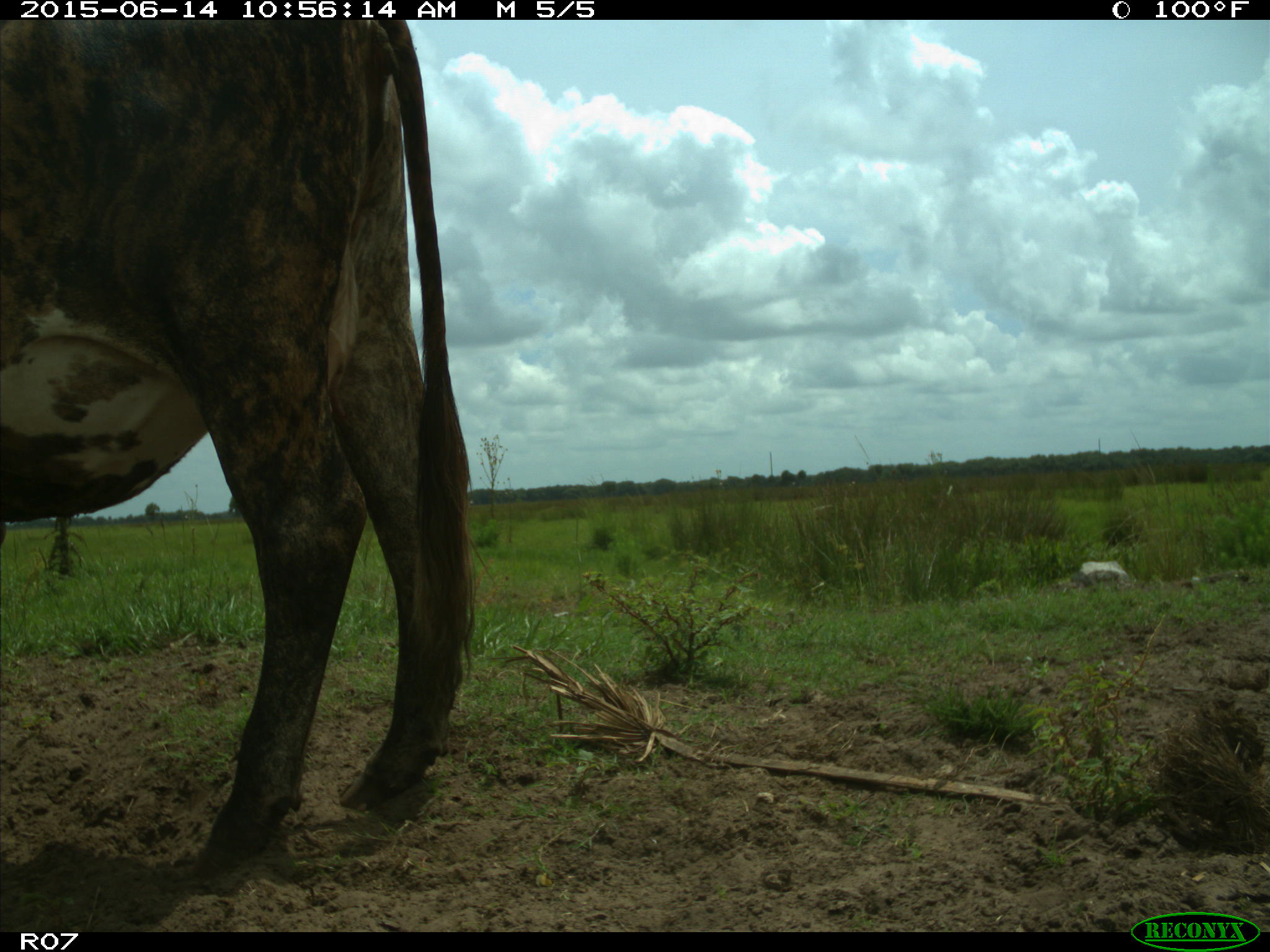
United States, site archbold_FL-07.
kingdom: Animalia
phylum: Chordata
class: Mammalia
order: Artiodactyla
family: Bovidae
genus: Bos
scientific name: Bos taurus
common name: domestic cow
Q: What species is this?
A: Bos taurus (domestic cow).